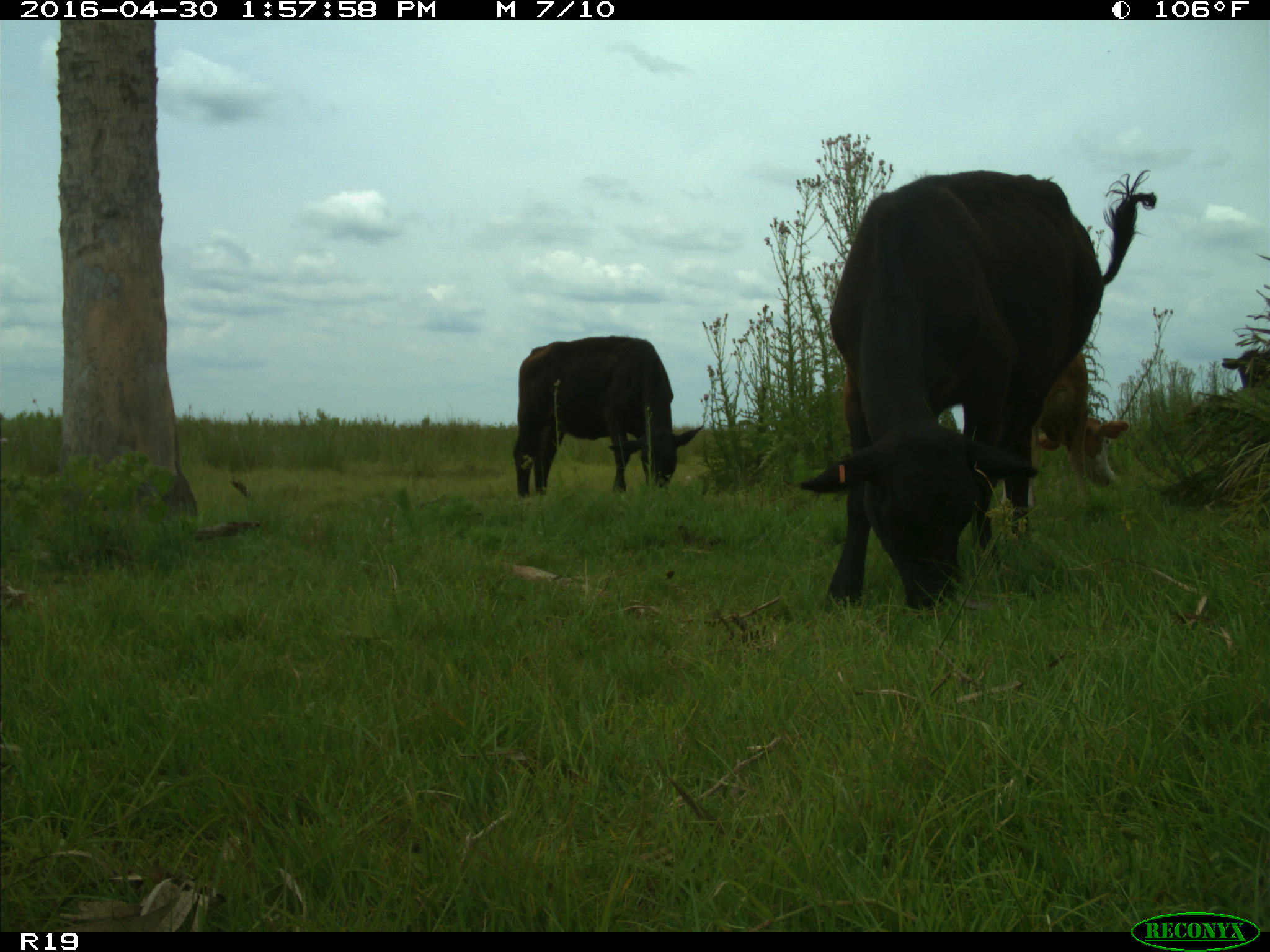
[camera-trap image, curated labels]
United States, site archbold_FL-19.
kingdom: Animalia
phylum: Chordata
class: Mammalia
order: Artiodactyla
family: Bovidae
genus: Bos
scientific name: Bos taurus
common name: domestic cow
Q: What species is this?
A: Bos taurus (domestic cow).